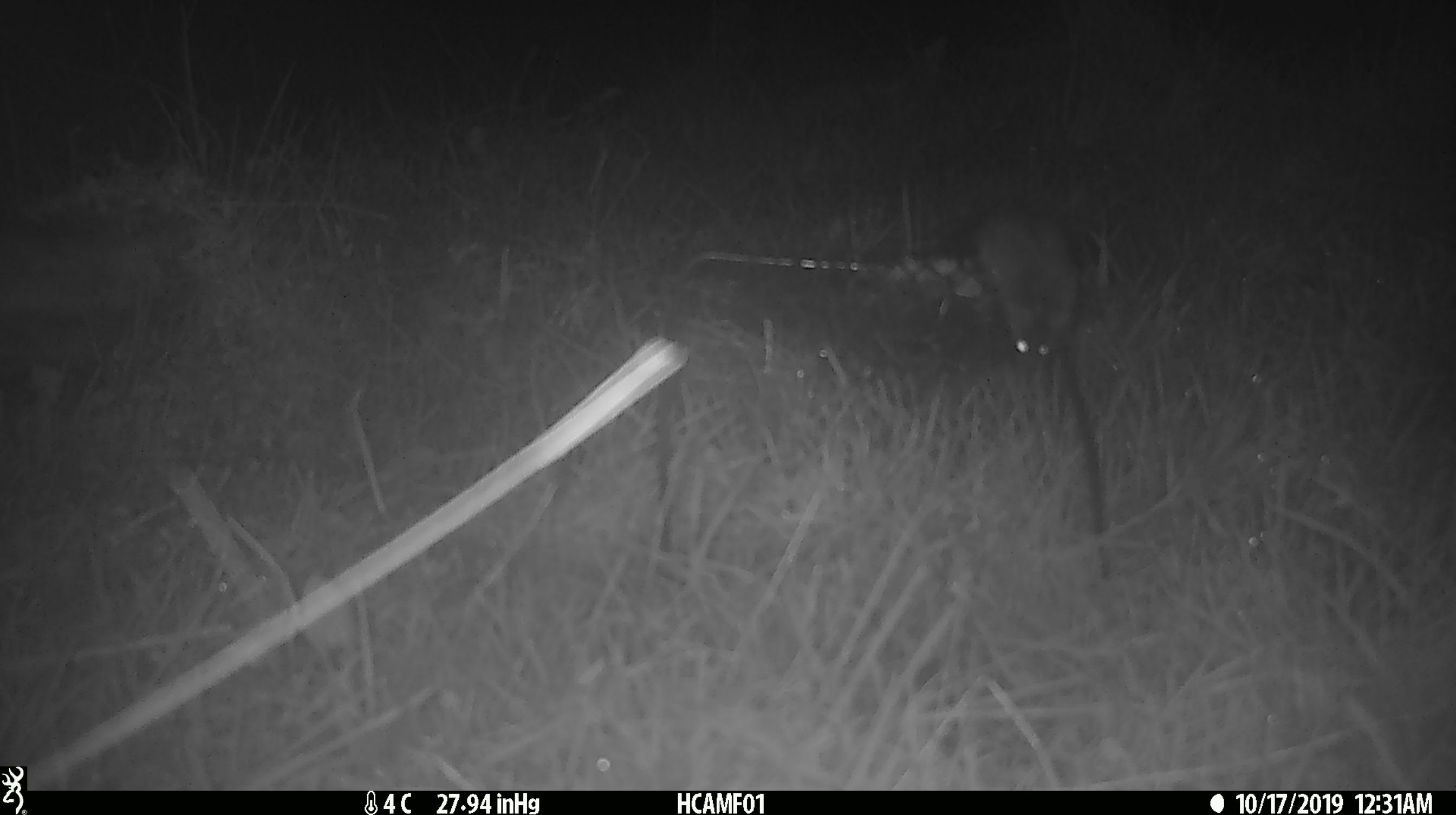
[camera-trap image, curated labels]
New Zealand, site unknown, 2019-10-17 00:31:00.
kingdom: Animalia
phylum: Chordata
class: Mammalia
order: Rodentia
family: Muridae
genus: Mus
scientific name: Mus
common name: mouse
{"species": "mouse (Mus)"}